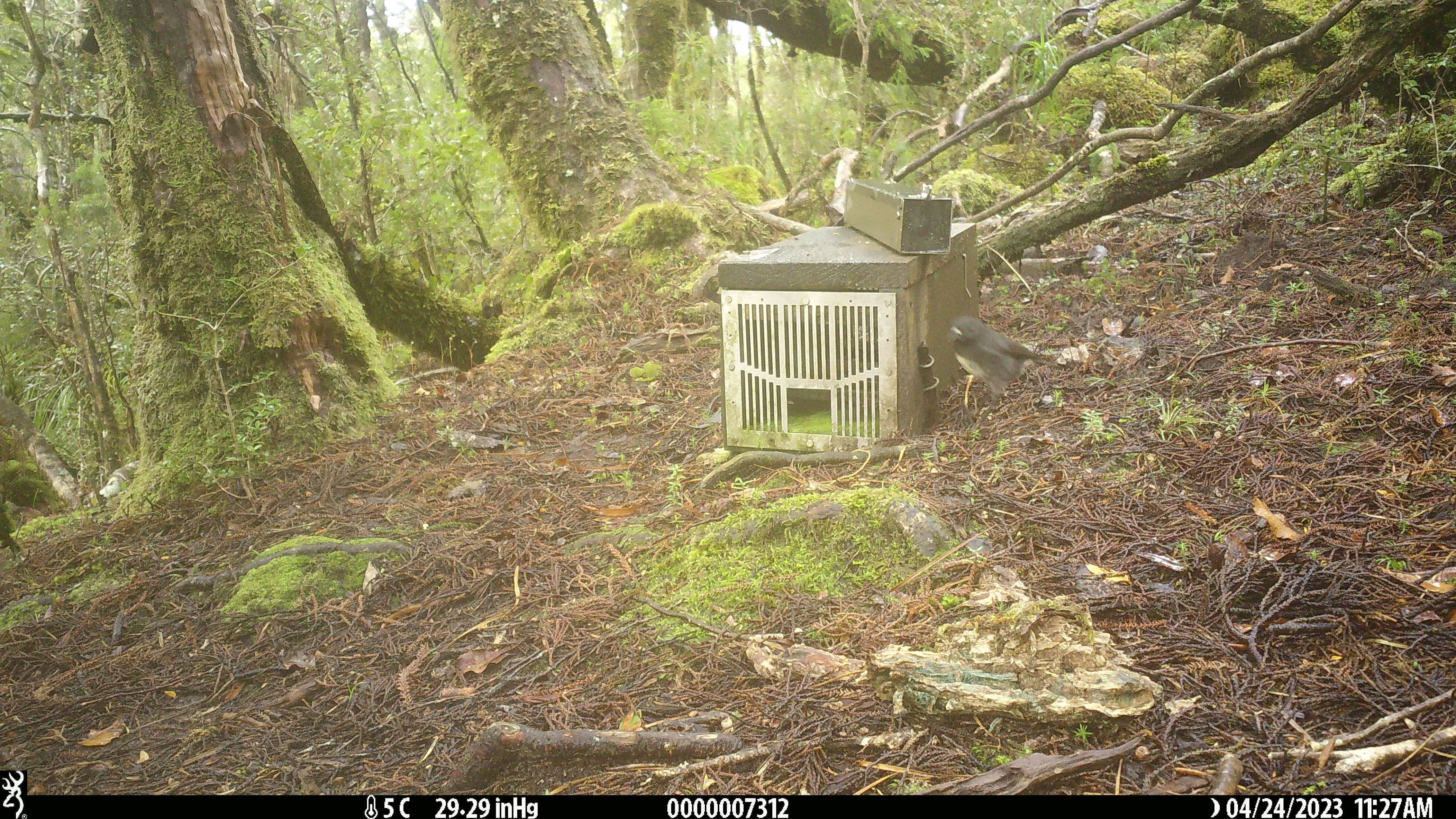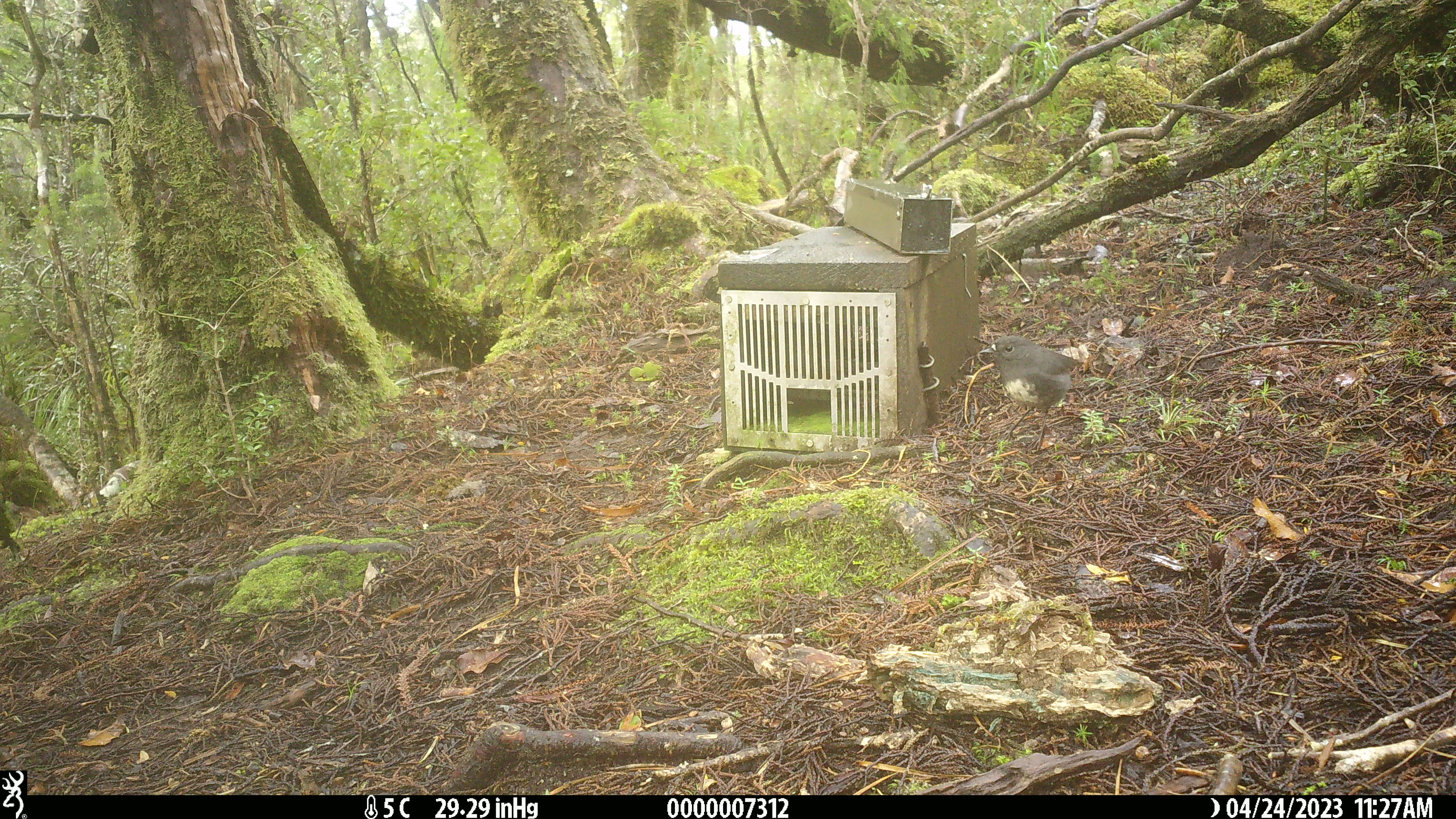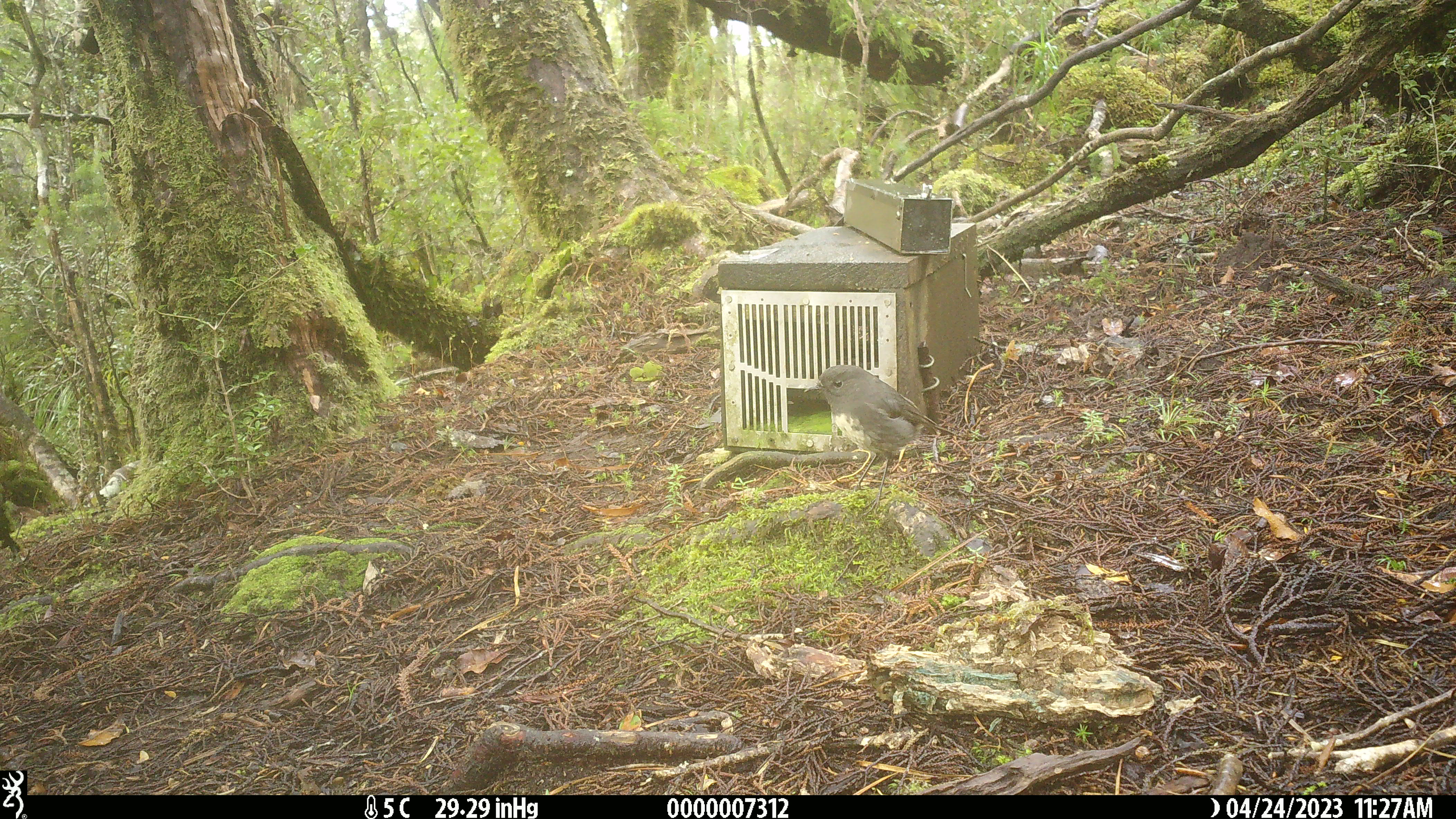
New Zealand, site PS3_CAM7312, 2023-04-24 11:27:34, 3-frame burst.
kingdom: Animalia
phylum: Chordata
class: Aves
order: Passeriformes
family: Petroicidae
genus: Petroica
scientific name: Petroica australis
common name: new zealand robin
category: robin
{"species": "robin (new zealand robin) (Petroica australis)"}